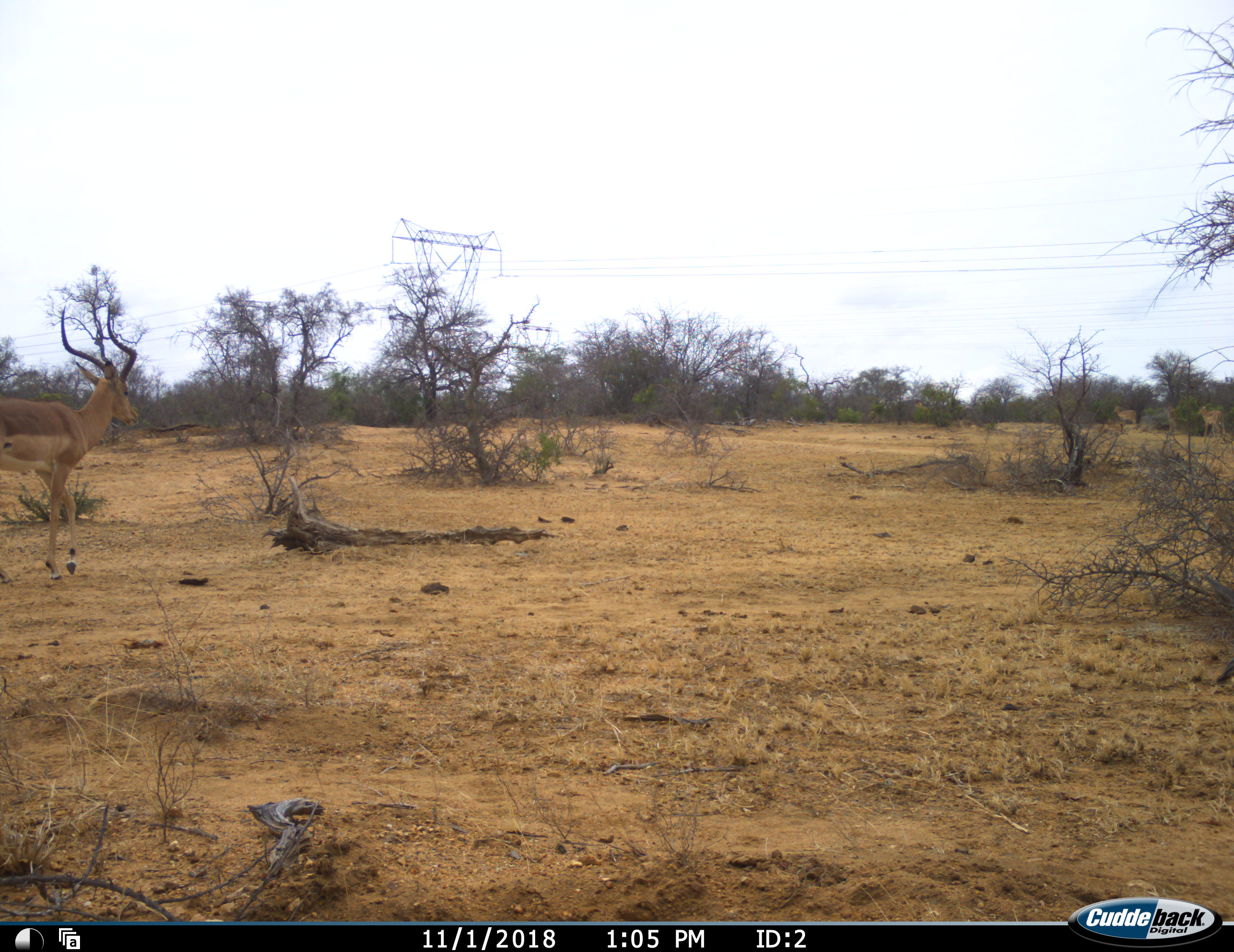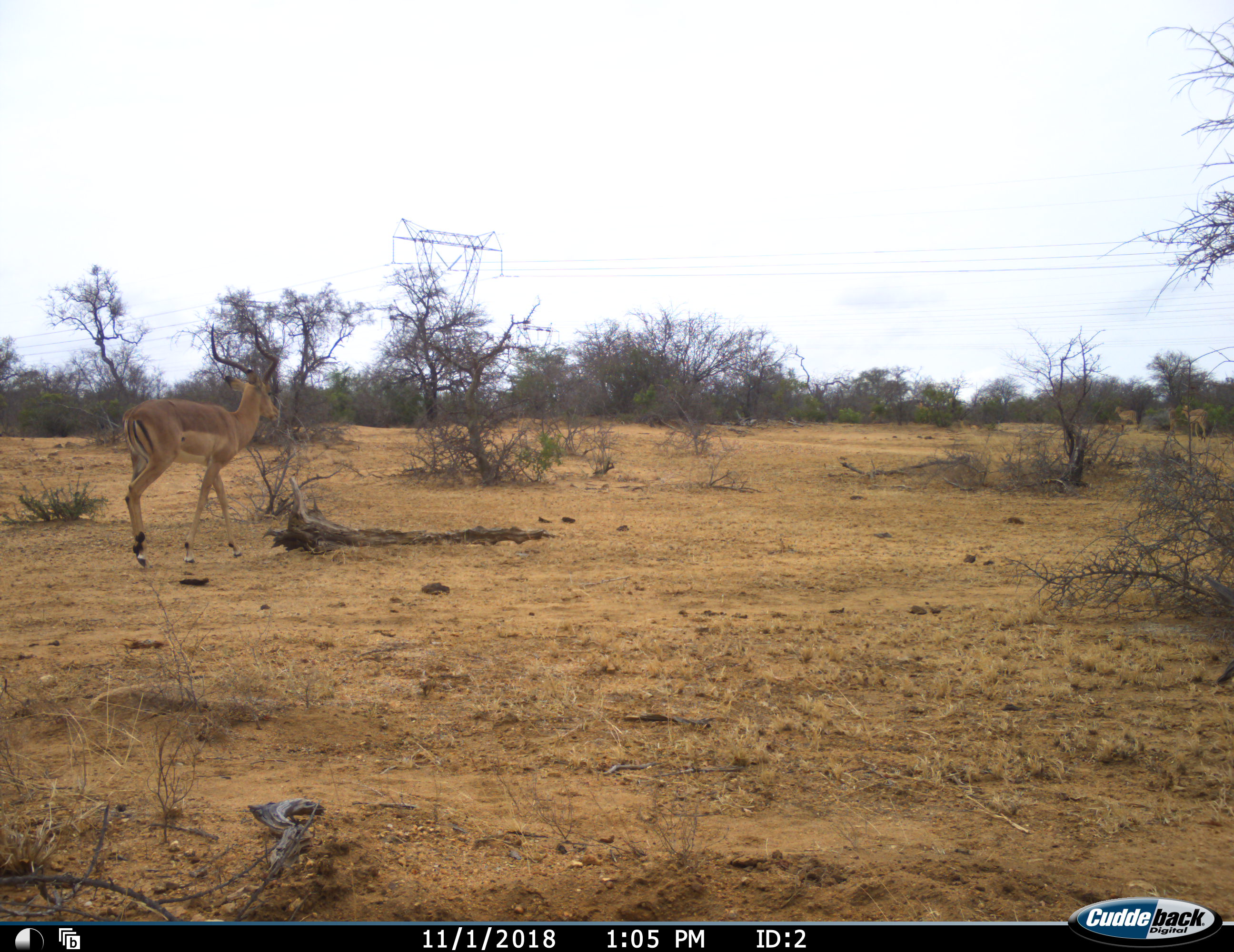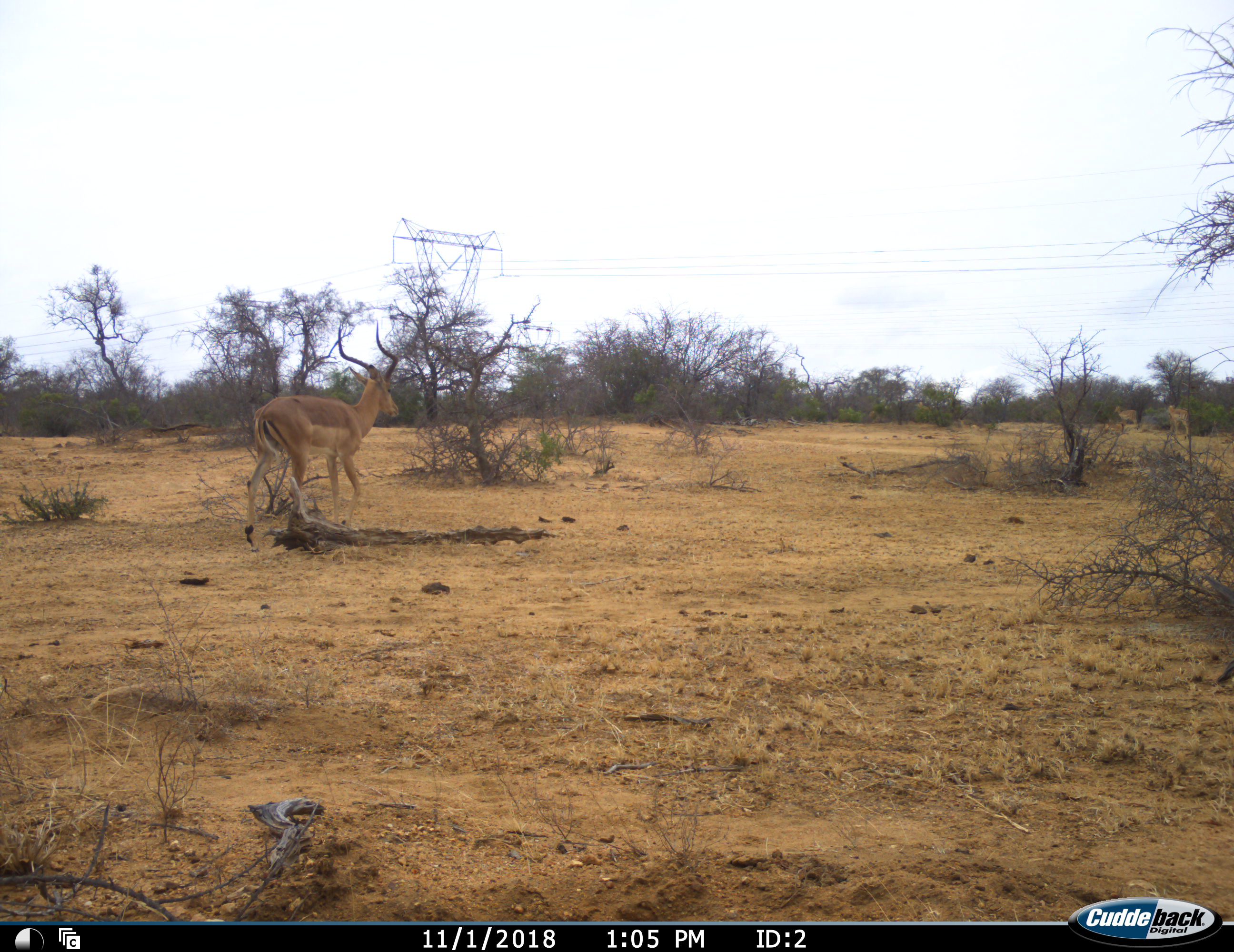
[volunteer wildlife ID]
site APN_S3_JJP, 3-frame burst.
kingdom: Animalia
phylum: Chordata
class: Mammalia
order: Artiodactyla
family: Bovidae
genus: Aepyceros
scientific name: Aepyceros melampus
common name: impala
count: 3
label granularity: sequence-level